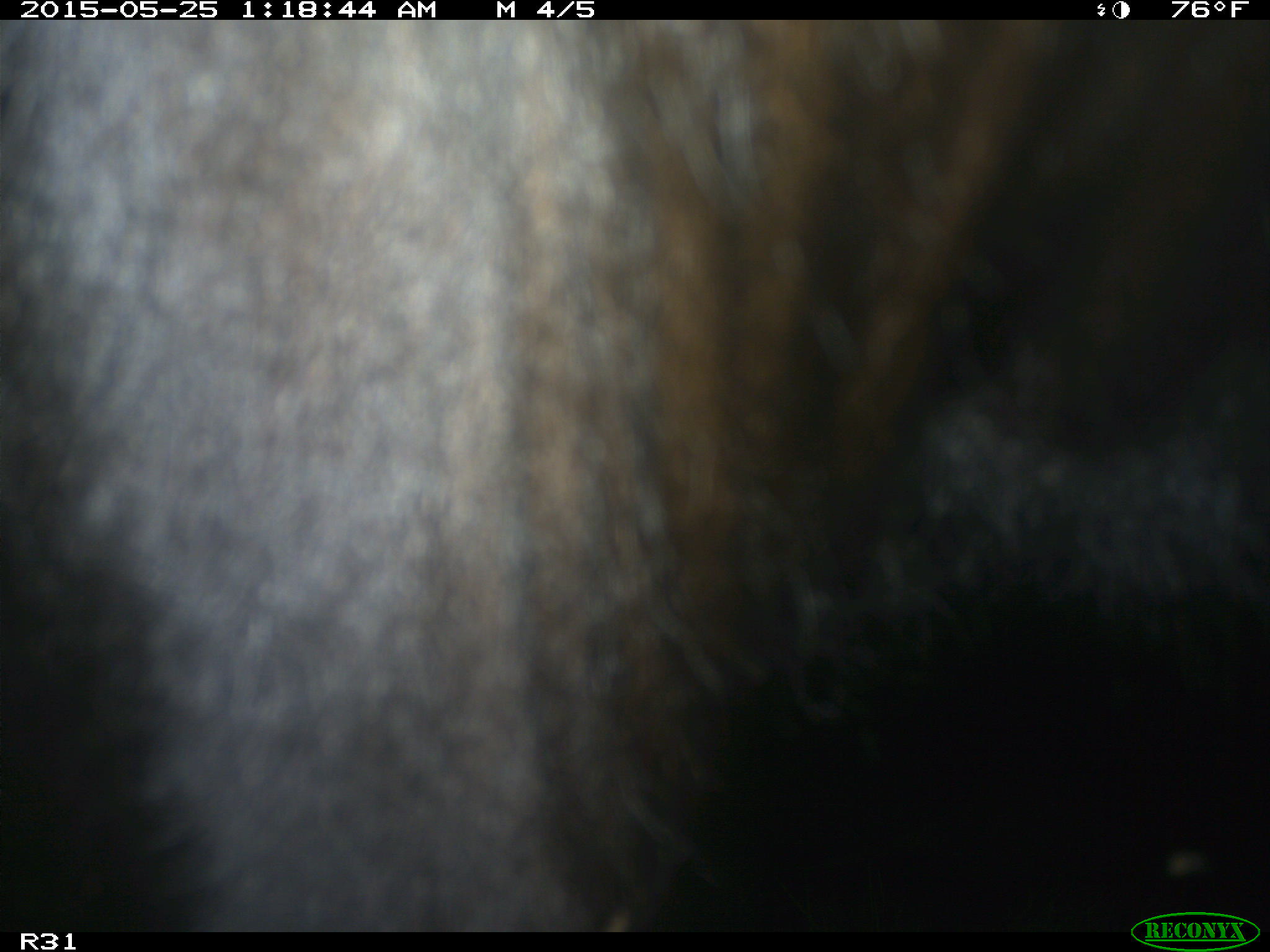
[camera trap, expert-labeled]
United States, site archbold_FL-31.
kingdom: Animalia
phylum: Chordata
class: Mammalia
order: Artiodactyla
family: Bovidae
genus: Bos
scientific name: Bos taurus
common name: domestic cow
Bos taurus (domestic cow).